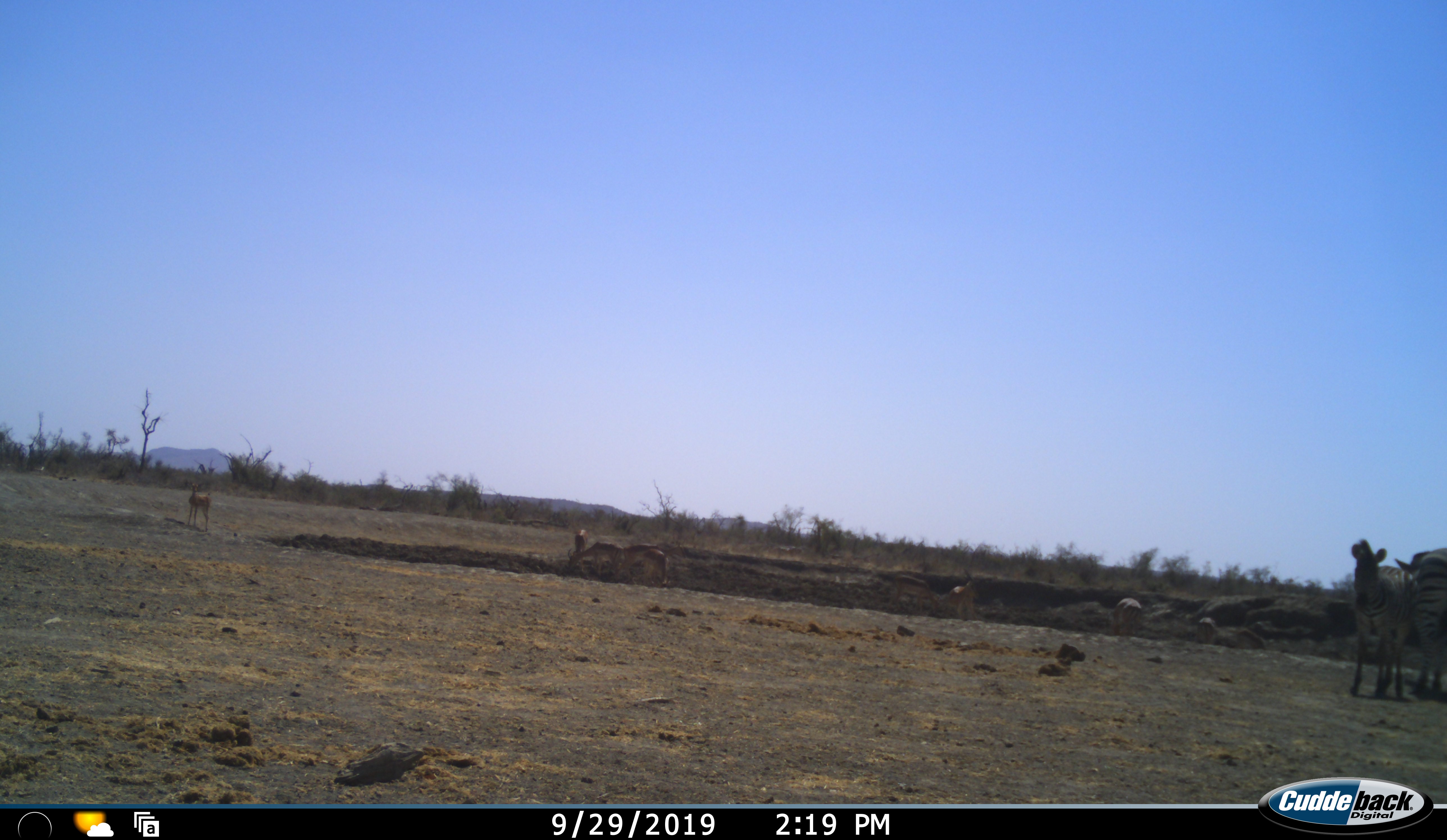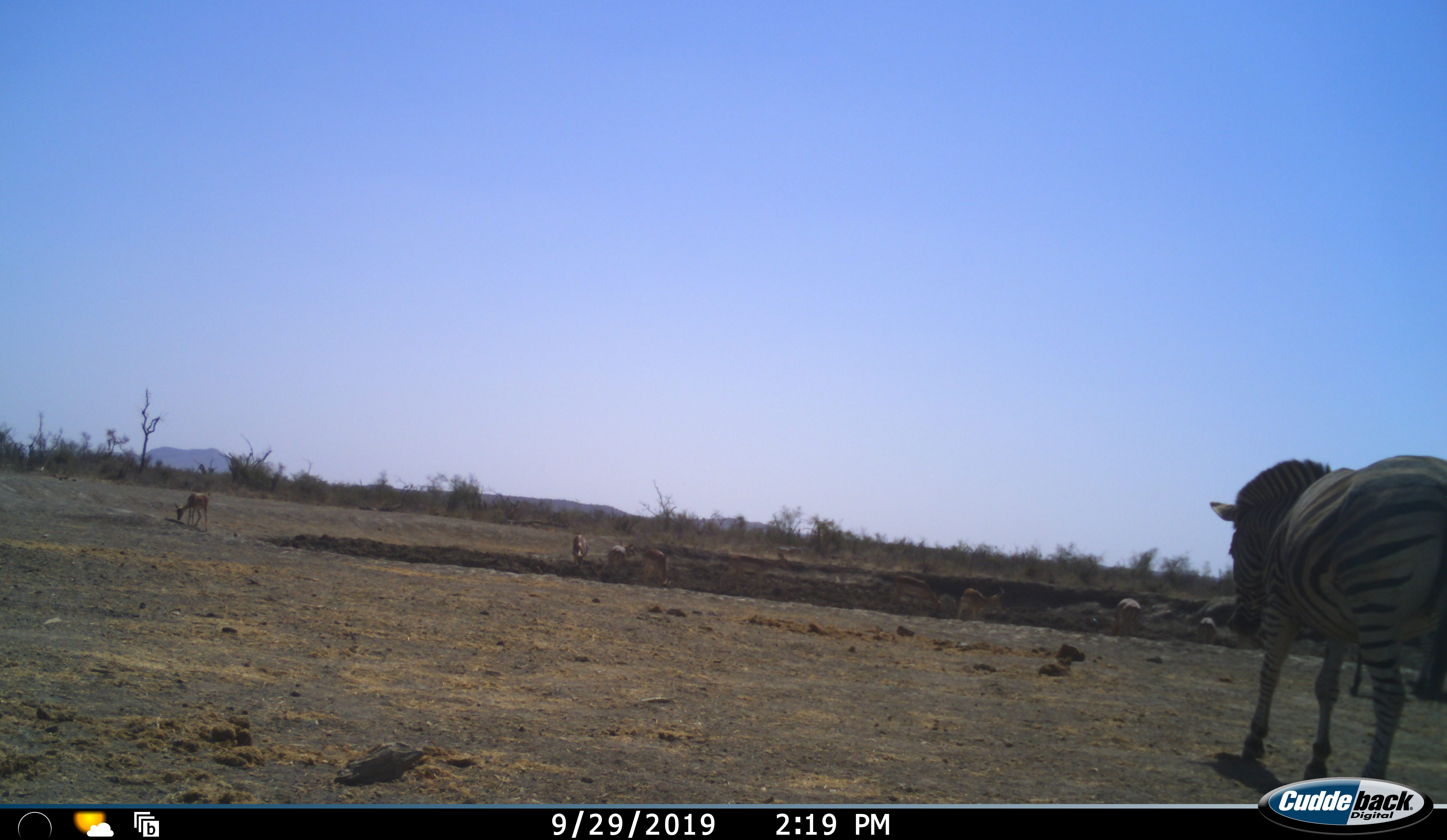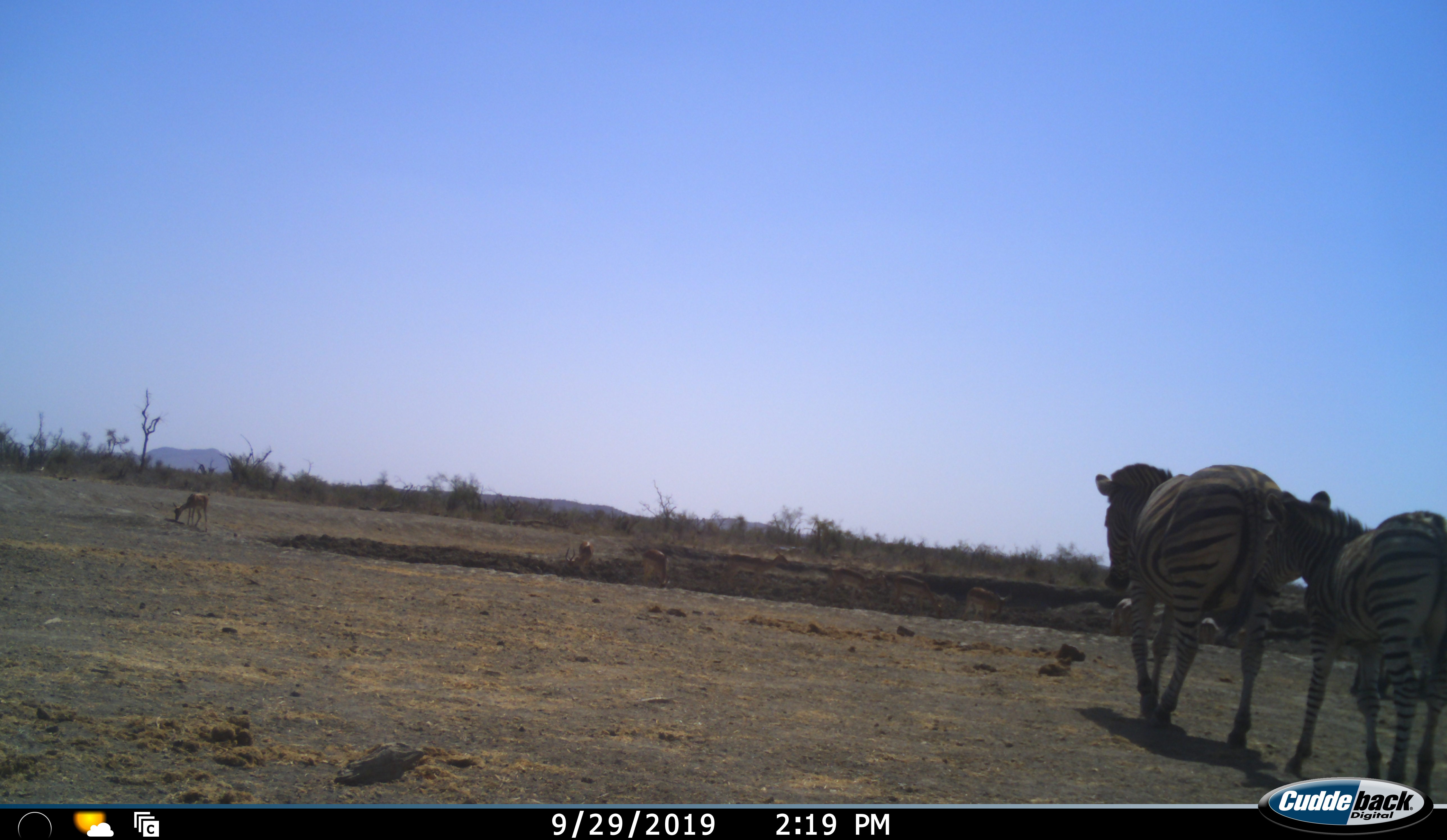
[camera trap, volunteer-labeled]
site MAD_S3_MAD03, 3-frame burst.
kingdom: Animalia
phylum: Chordata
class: Mammalia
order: Artiodactyla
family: Bovidae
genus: Aepyceros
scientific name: Aepyceros melampus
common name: impala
Impala (Aepyceros melampus), count 7. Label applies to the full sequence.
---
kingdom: Animalia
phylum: Chordata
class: Mammalia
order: Perissodactyla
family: Equidae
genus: Equus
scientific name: Equus quagga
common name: plains zebra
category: zebraplains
Zebraplains (plains zebra) (Equus quagga), count 3. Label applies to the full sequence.